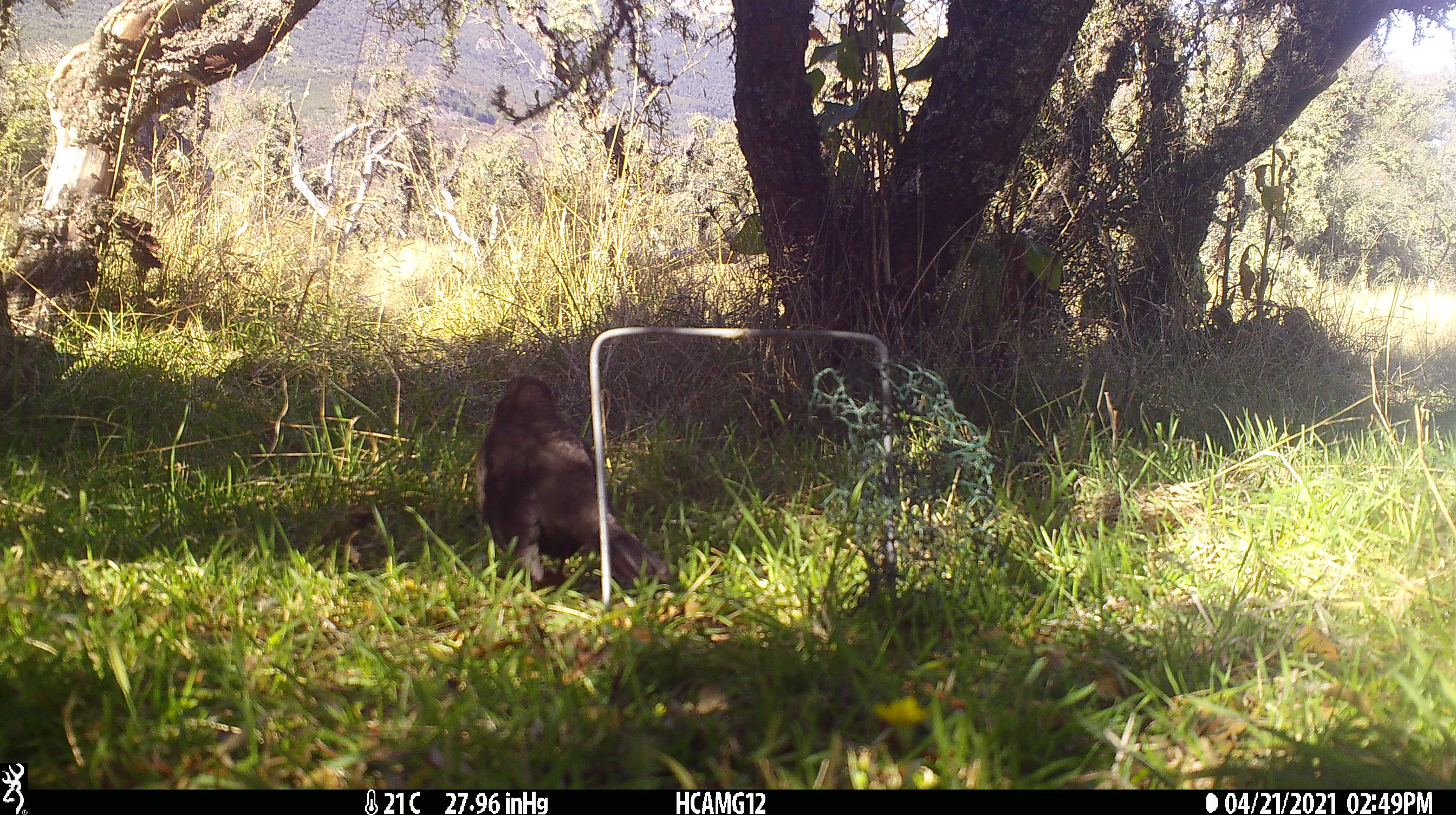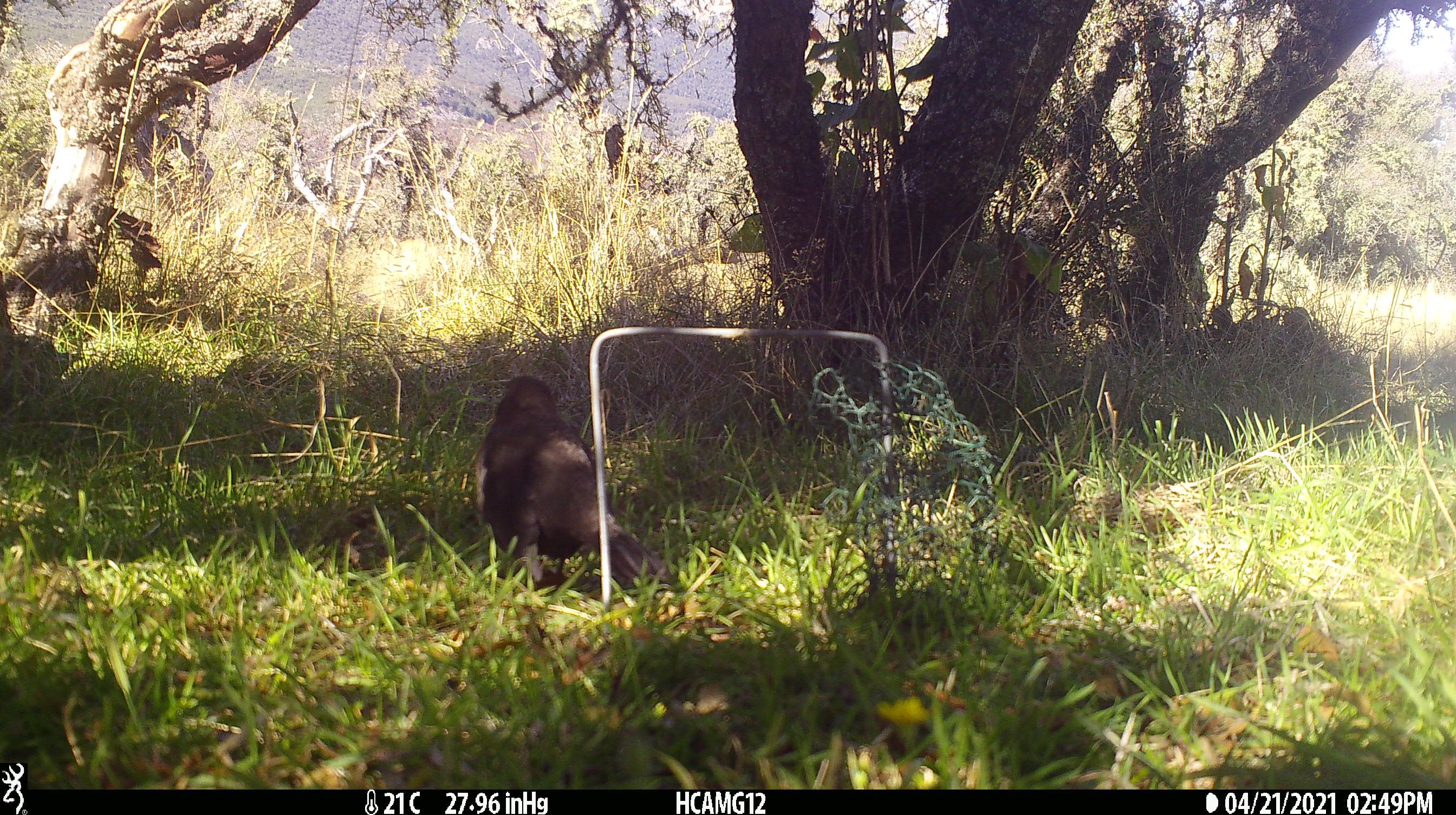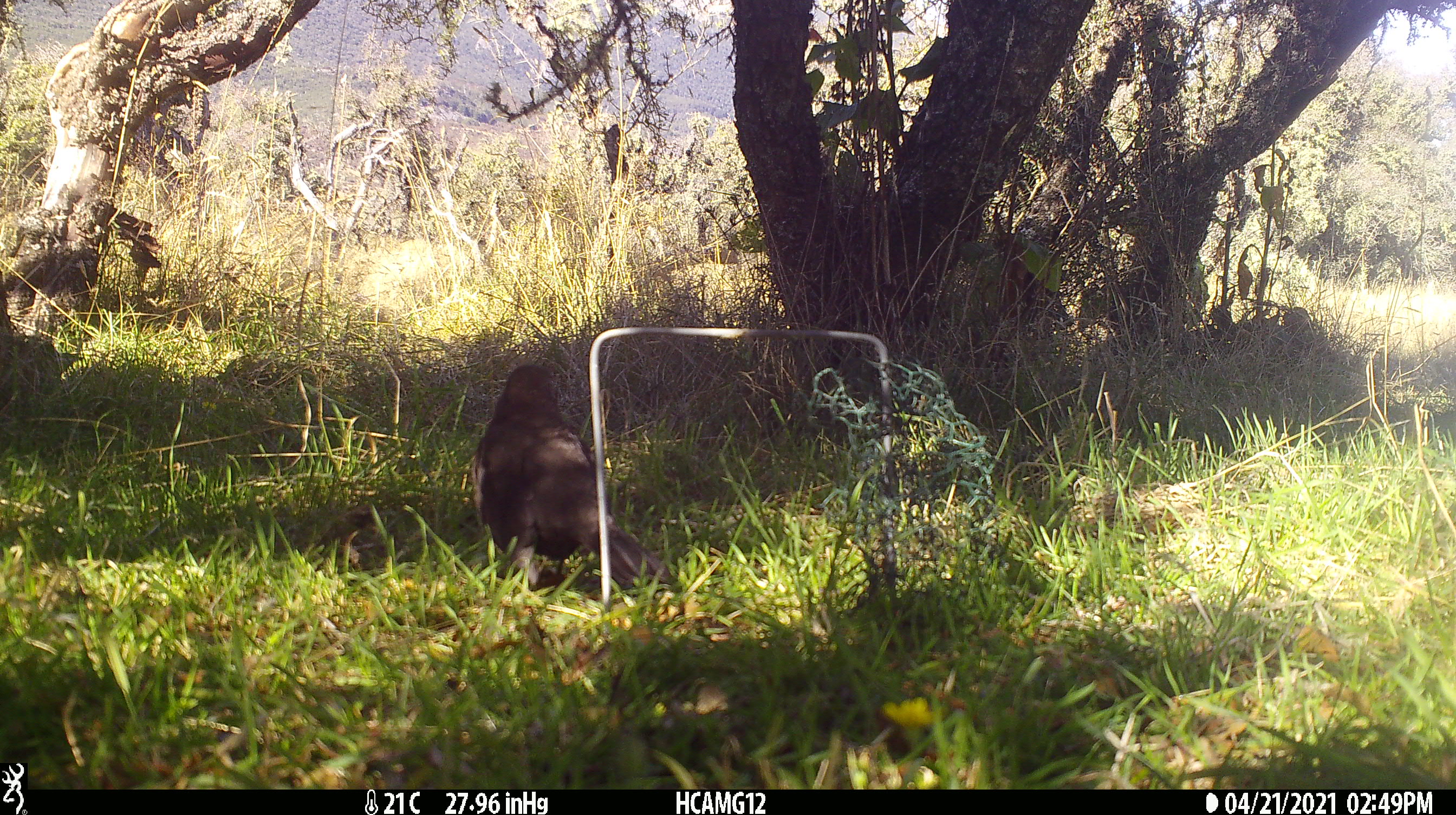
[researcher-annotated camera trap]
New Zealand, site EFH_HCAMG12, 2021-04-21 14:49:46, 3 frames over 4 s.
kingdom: Animalia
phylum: Chordata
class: Aves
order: Passeriformes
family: Turdidae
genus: Turdus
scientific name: Turdus merula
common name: eurasian blackbird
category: blackbird